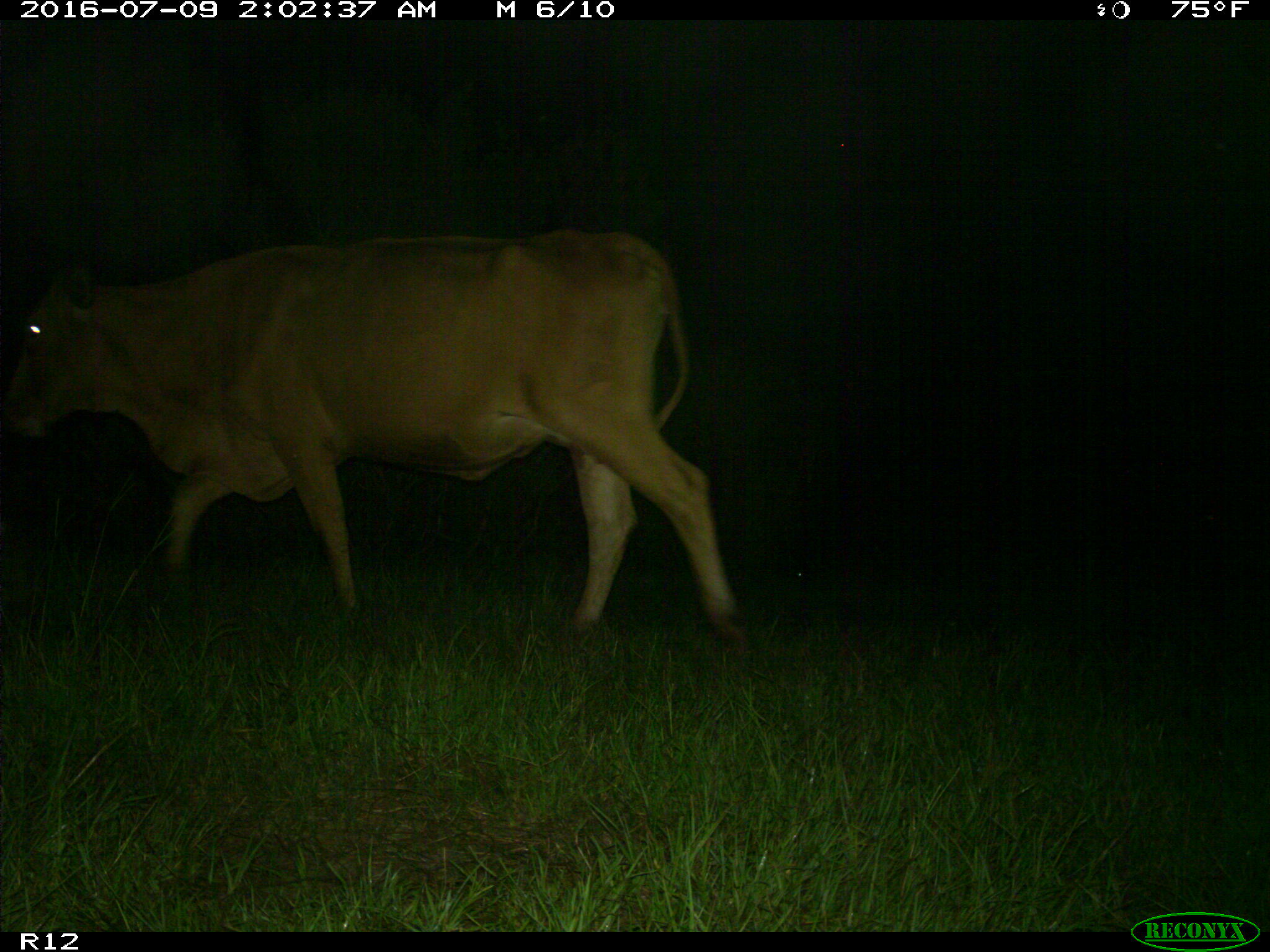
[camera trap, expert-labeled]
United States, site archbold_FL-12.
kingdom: Animalia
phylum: Chordata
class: Mammalia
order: Artiodactyla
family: Bovidae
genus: Bos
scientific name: Bos taurus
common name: domestic cow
Bos taurus (domestic cow).